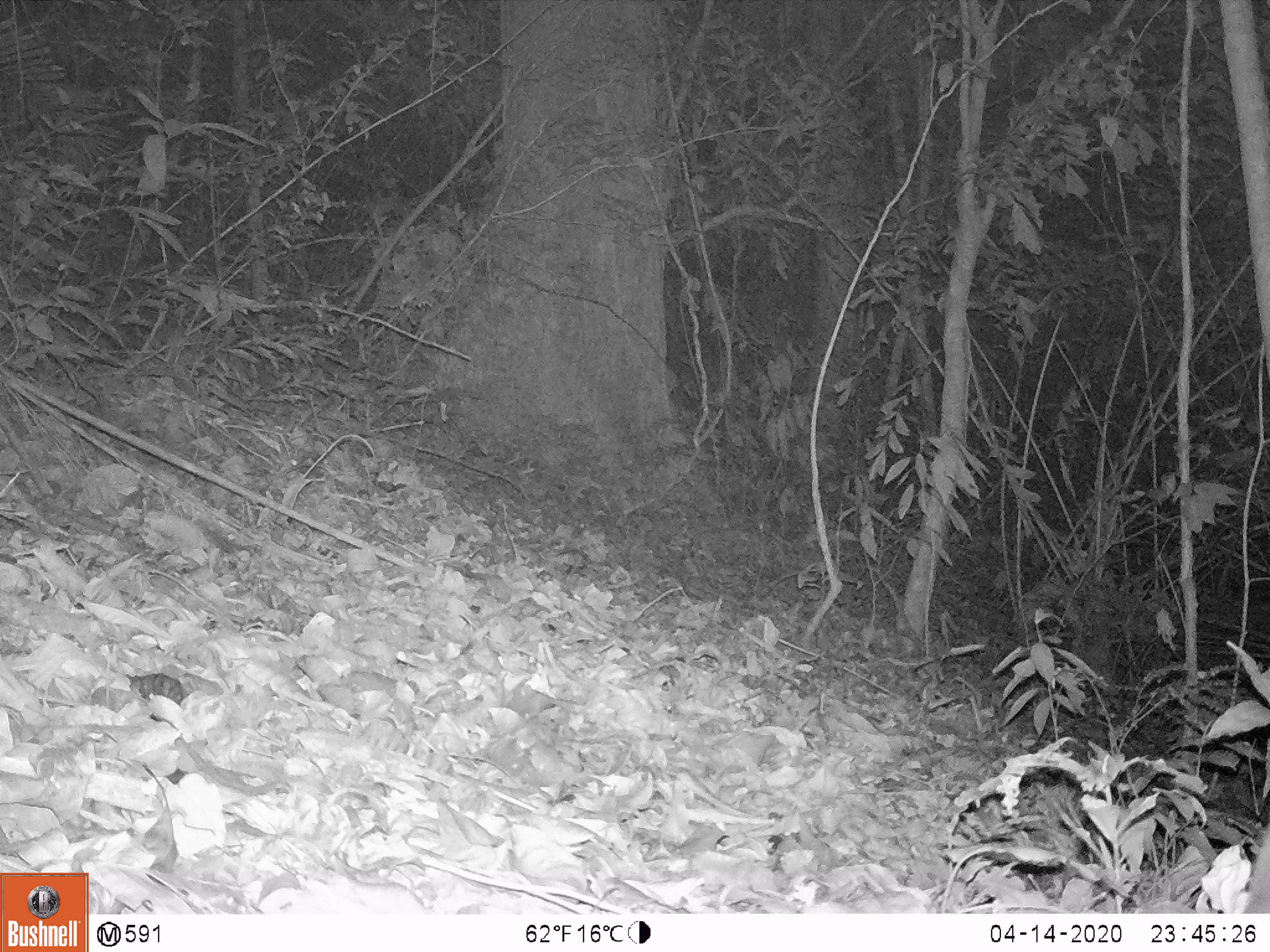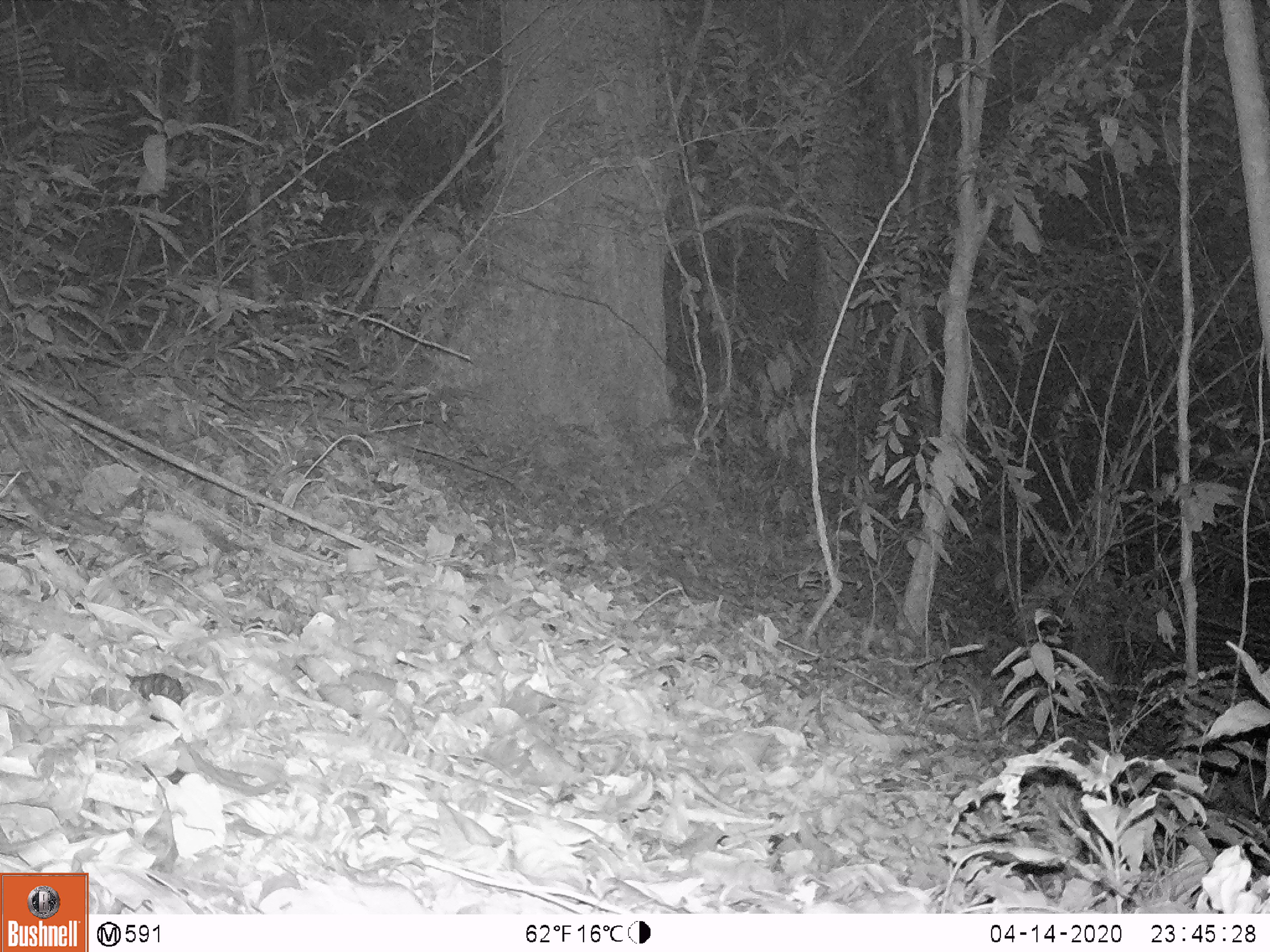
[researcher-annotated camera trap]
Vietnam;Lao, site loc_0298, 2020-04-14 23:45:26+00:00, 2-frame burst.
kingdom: Animalia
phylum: Chordata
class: Mammalia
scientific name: Mammalia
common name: mammal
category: unidentified small mammal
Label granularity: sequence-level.